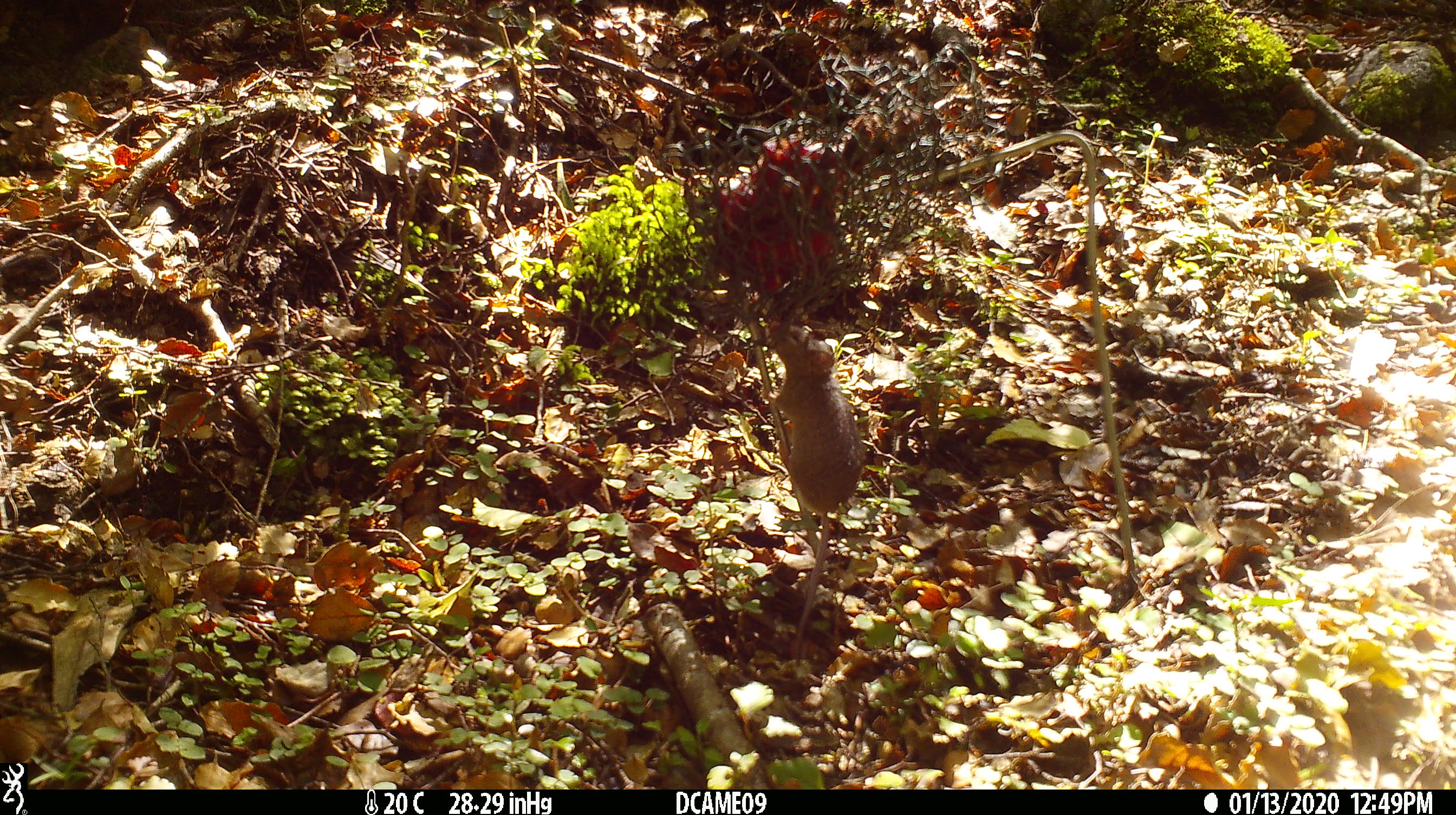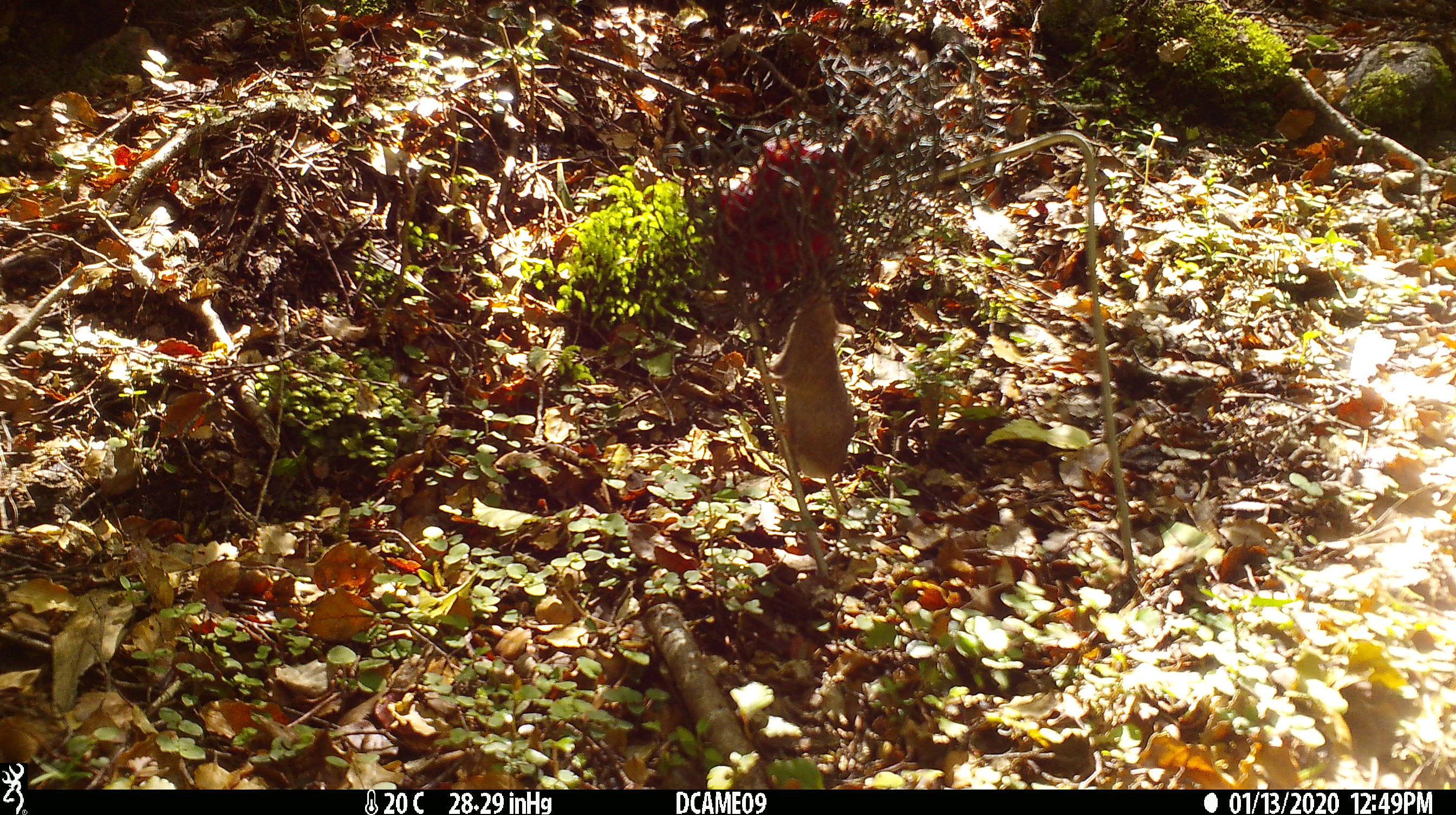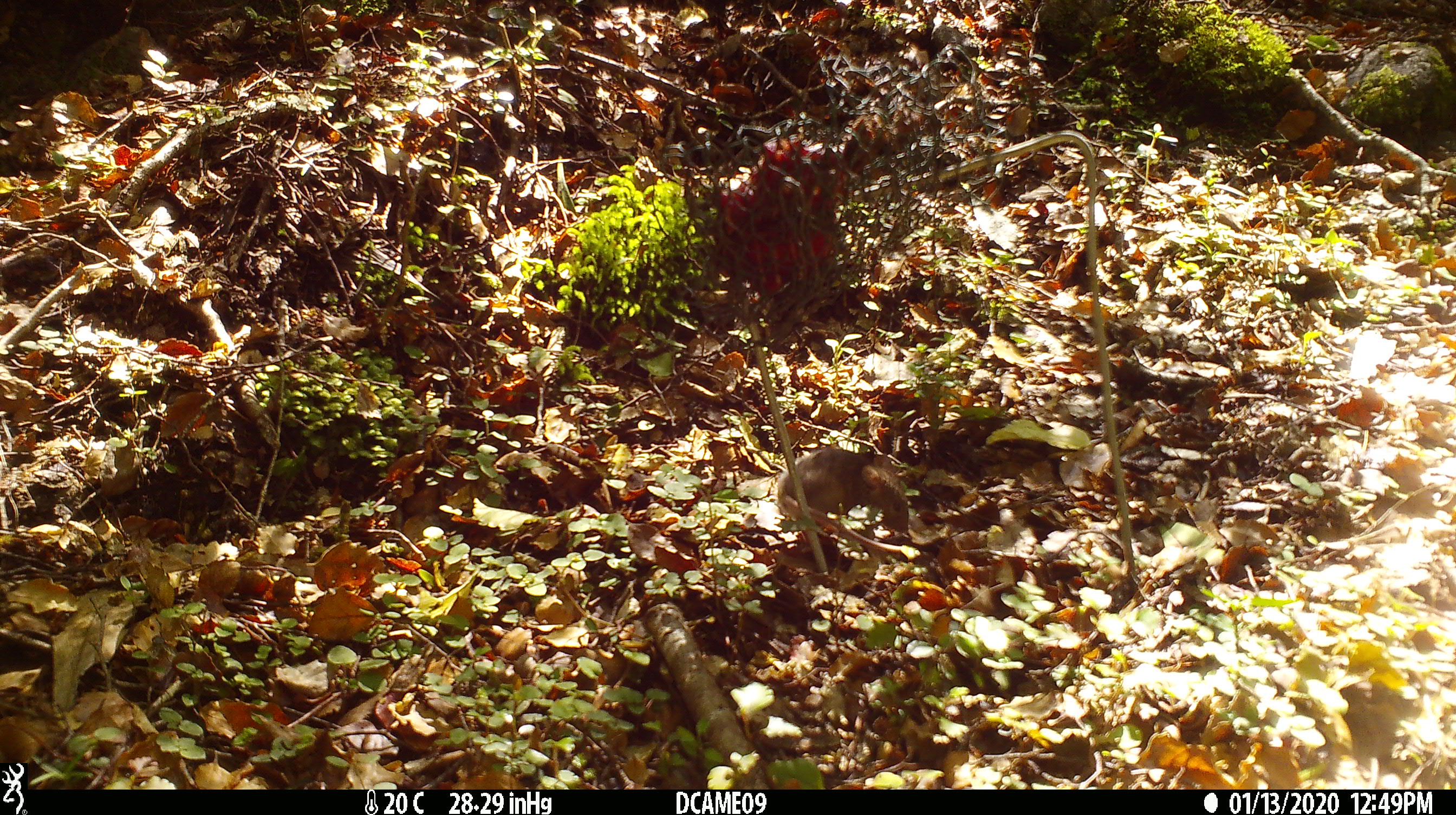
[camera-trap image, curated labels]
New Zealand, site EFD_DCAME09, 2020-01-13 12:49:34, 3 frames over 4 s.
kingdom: Animalia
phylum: Chordata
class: Mammalia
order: Rodentia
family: Muridae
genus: Mus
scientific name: Mus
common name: mouse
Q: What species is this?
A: Mouse (Mus).